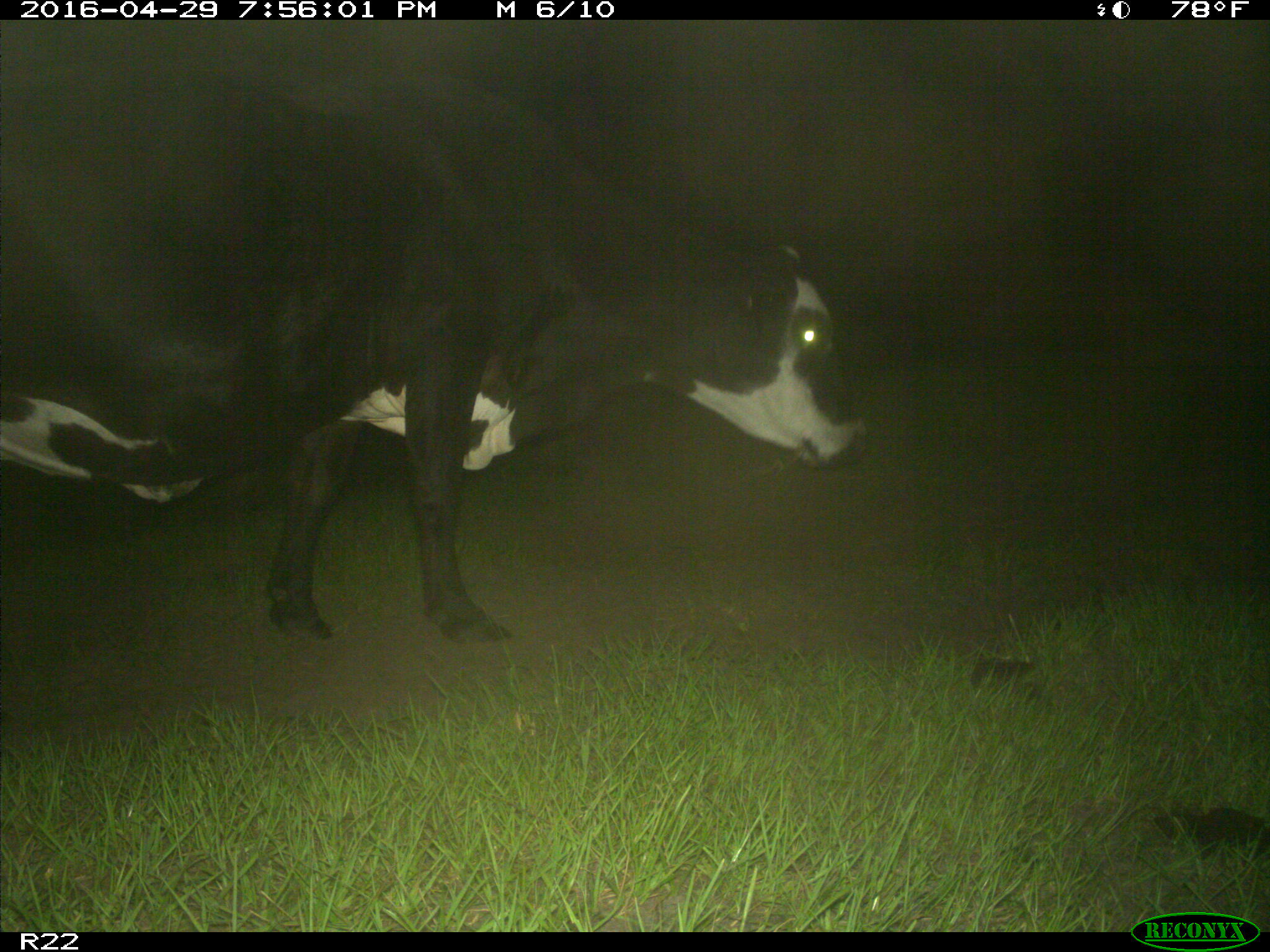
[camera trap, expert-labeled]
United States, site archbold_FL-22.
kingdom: Animalia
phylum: Chordata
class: Mammalia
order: Artiodactyla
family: Bovidae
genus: Bos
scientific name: Bos taurus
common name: domestic cow